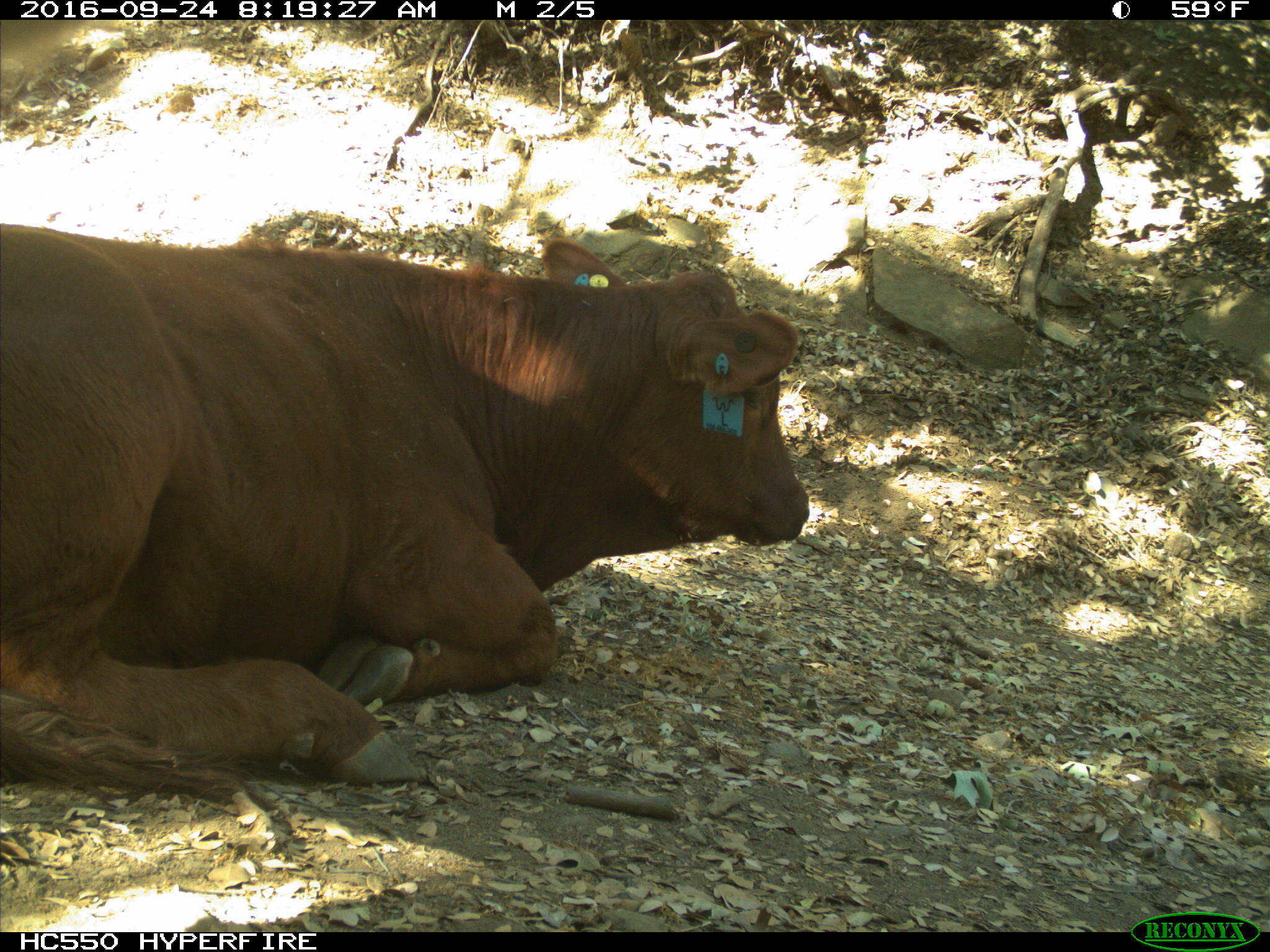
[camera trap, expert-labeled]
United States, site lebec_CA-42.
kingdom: Animalia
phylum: Chordata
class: Mammalia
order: Artiodactyla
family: Bovidae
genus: Bos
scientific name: Bos taurus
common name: domestic cow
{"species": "Bos taurus (domestic cow)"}